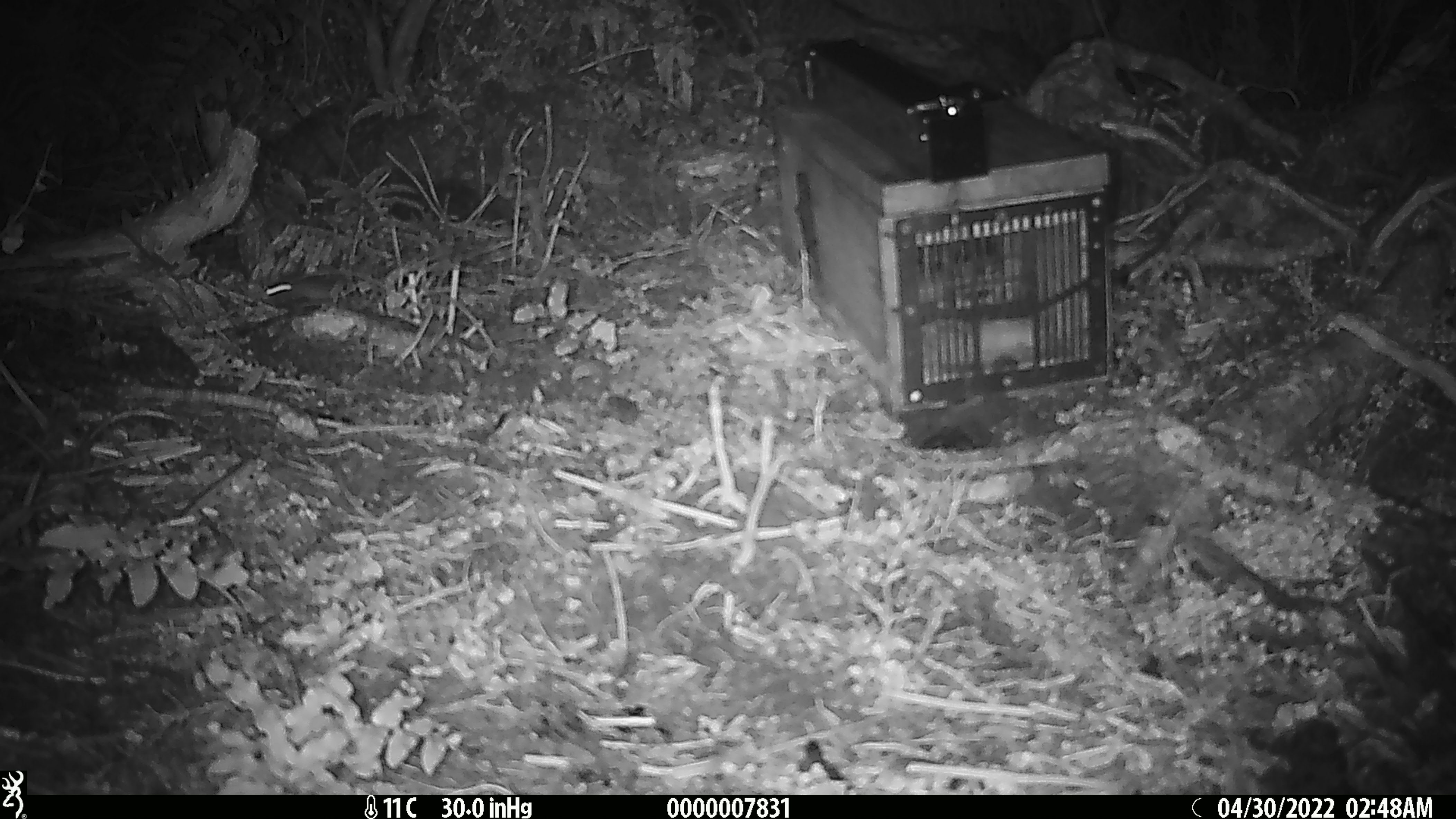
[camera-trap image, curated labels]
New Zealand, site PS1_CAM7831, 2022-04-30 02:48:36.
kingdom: Animalia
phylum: Chordata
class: Mammalia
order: Rodentia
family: Muridae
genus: Mus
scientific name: Mus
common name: mouse